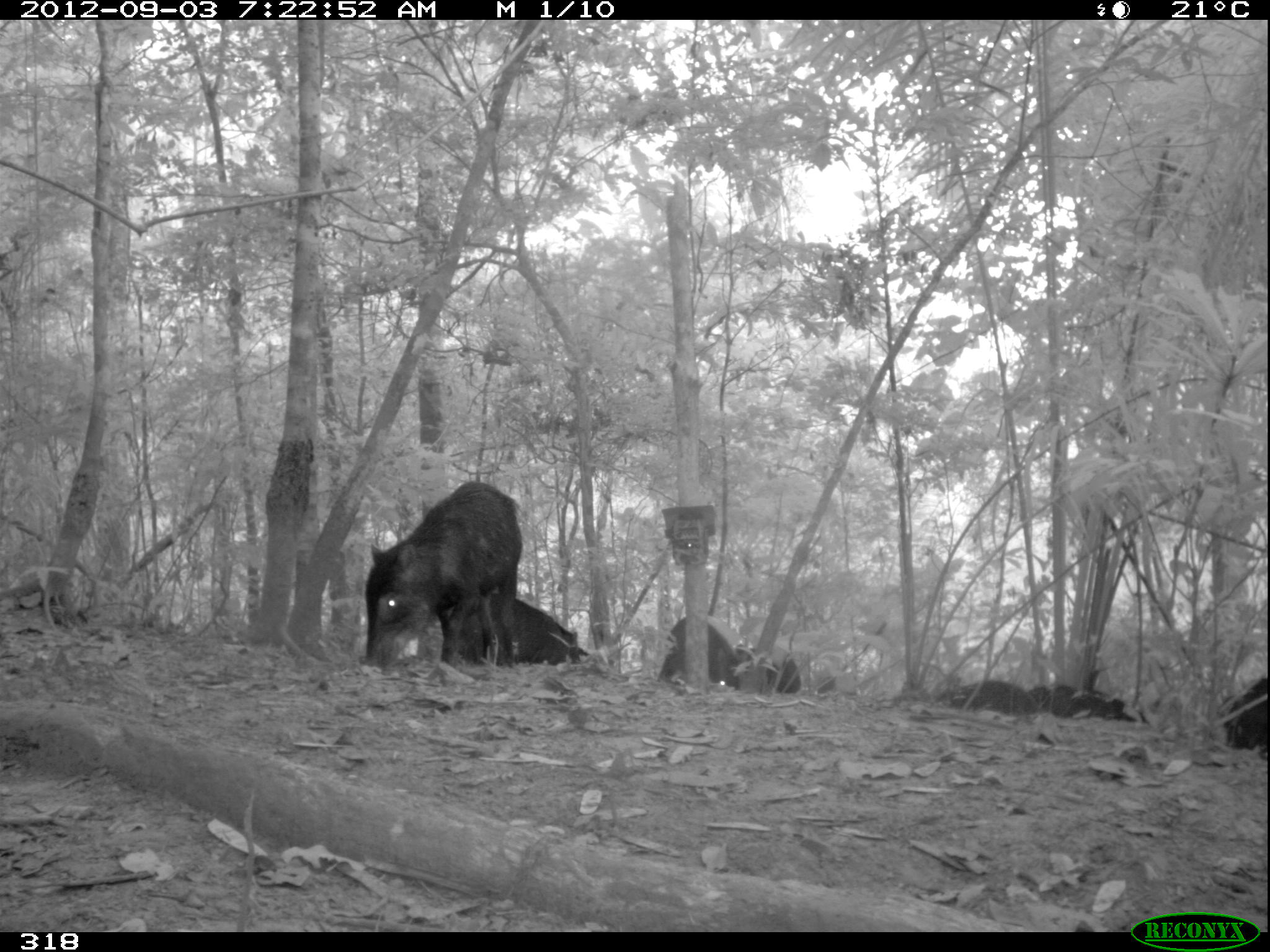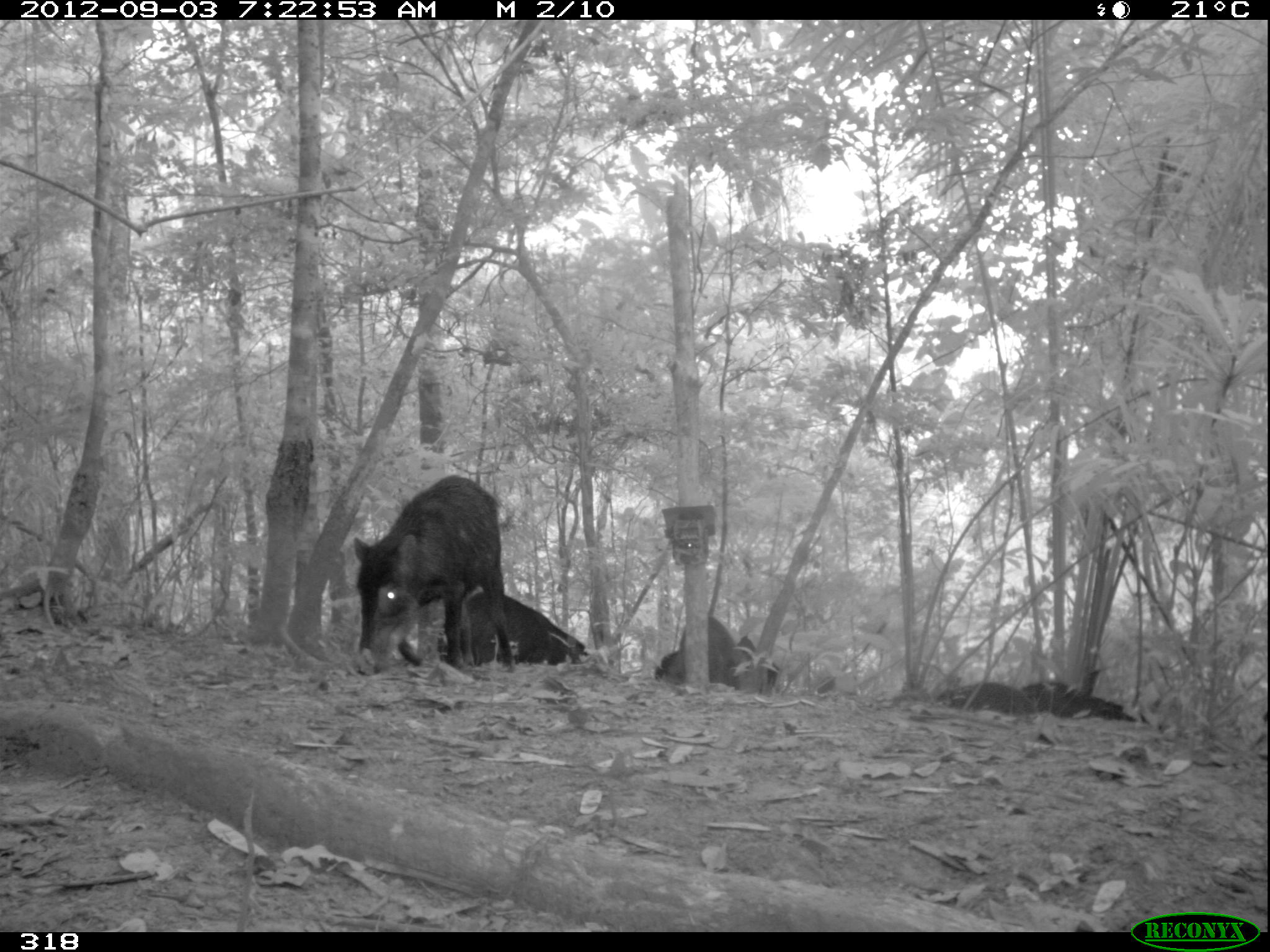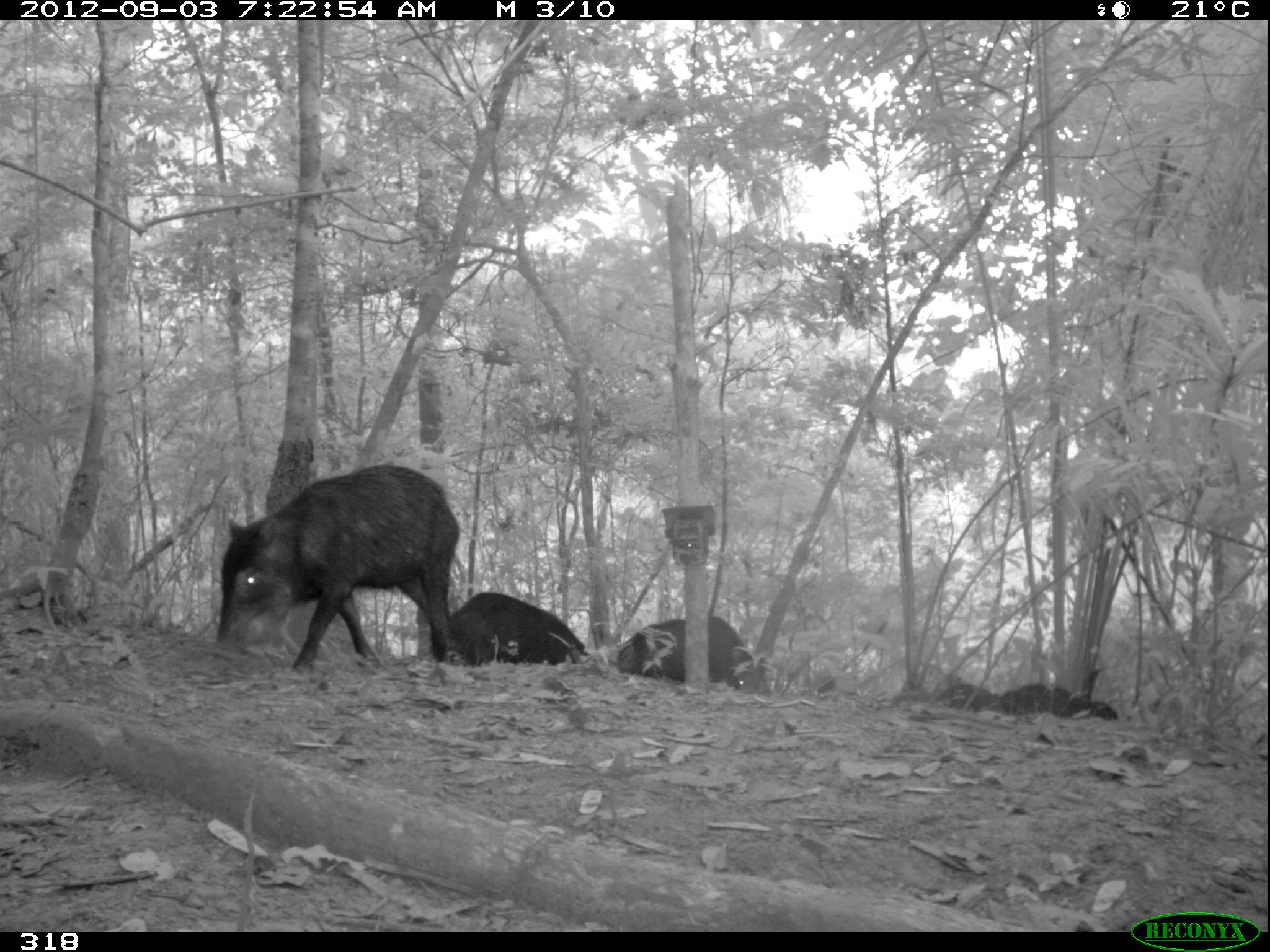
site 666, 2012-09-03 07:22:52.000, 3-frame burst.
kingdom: Animalia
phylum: Chordata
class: Mammalia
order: Artiodactyla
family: Tayassuidae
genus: Tayassu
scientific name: Tayassu pecari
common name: white-lipped peccary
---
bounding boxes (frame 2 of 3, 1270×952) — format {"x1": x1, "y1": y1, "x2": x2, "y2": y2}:
tayassu pecari: {"x1": 353, "y1": 475, "x2": 516, "y2": 674}; {"x1": 437, "y1": 590, "x2": 589, "y2": 666}; {"x1": 654, "y1": 635, "x2": 778, "y2": 694}; {"x1": 1020, "y1": 681, "x2": 1161, "y2": 729}; {"x1": 668, "y1": 617, "x2": 750, "y2": 690}; {"x1": 935, "y1": 683, "x2": 1036, "y2": 715}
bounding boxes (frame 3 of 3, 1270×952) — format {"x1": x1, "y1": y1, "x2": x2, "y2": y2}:
tayassu pecari: {"x1": 214, "y1": 465, "x2": 460, "y2": 671}; {"x1": 615, "y1": 616, "x2": 772, "y2": 695}; {"x1": 431, "y1": 593, "x2": 588, "y2": 665}; {"x1": 999, "y1": 684, "x2": 1118, "y2": 720}; {"x1": 933, "y1": 684, "x2": 1003, "y2": 713}